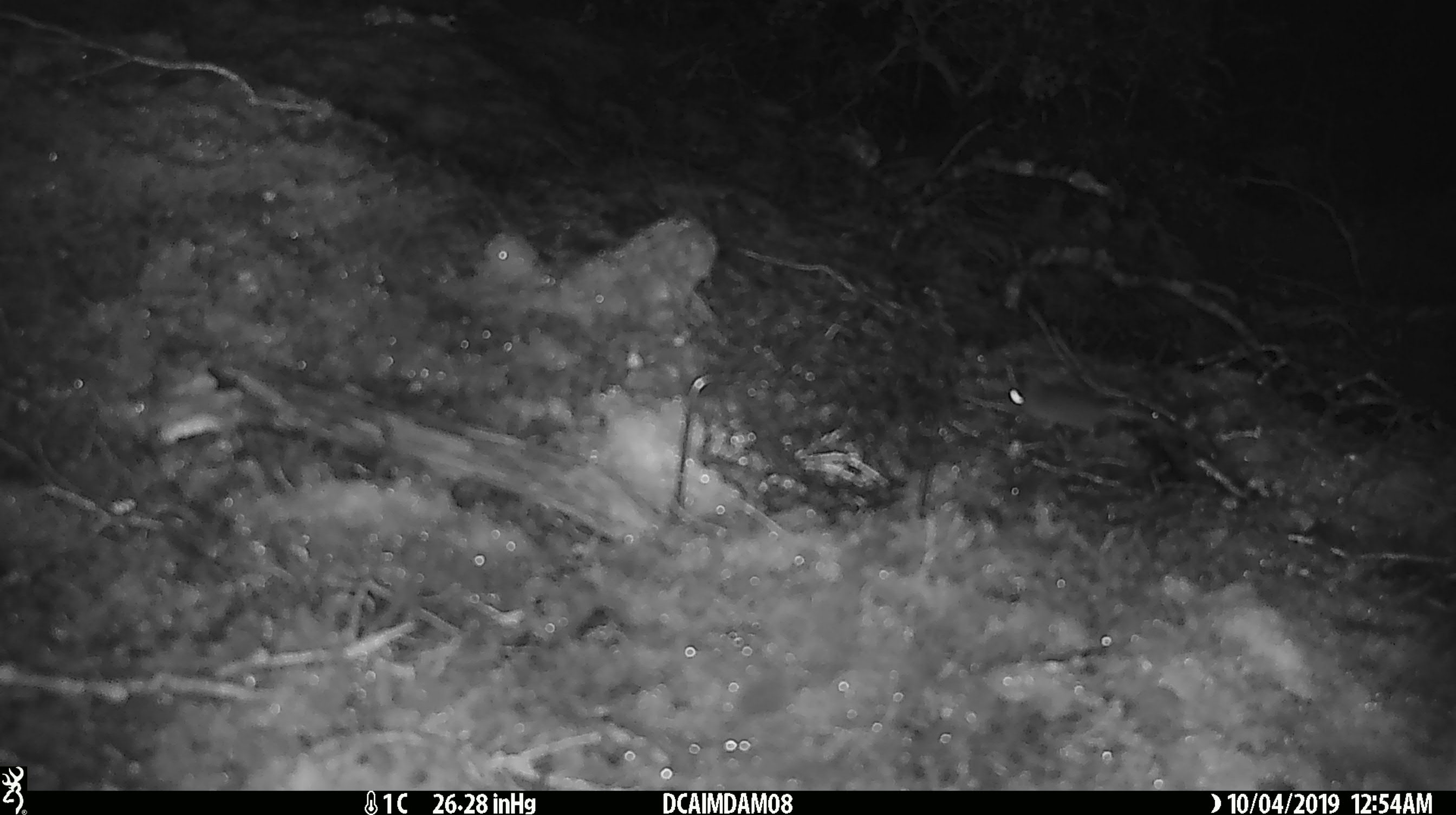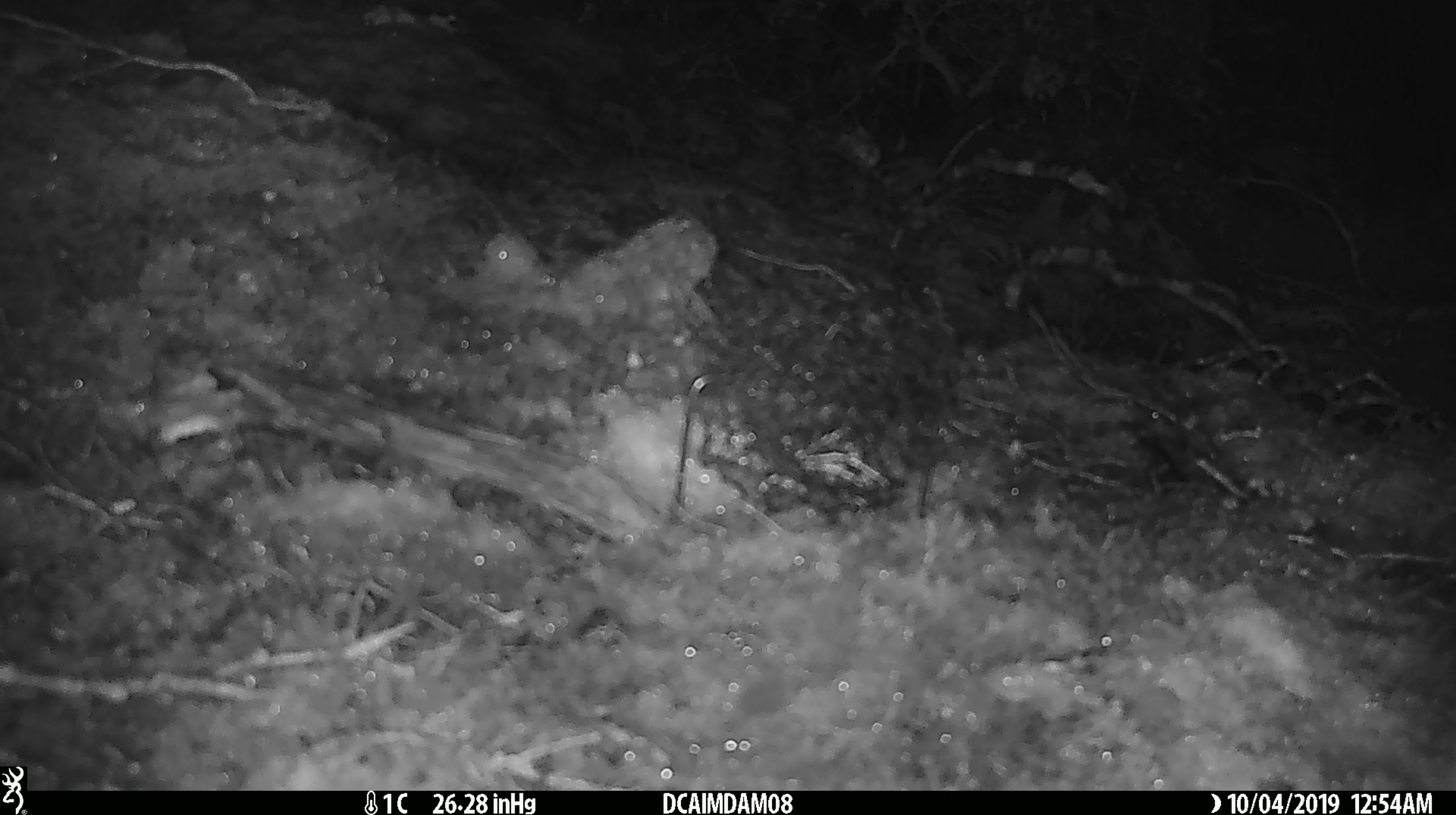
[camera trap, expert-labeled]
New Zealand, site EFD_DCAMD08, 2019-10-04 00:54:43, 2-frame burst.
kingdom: Animalia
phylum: Chordata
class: Mammalia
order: Rodentia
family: Muridae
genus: Mus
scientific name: Mus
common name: mouse